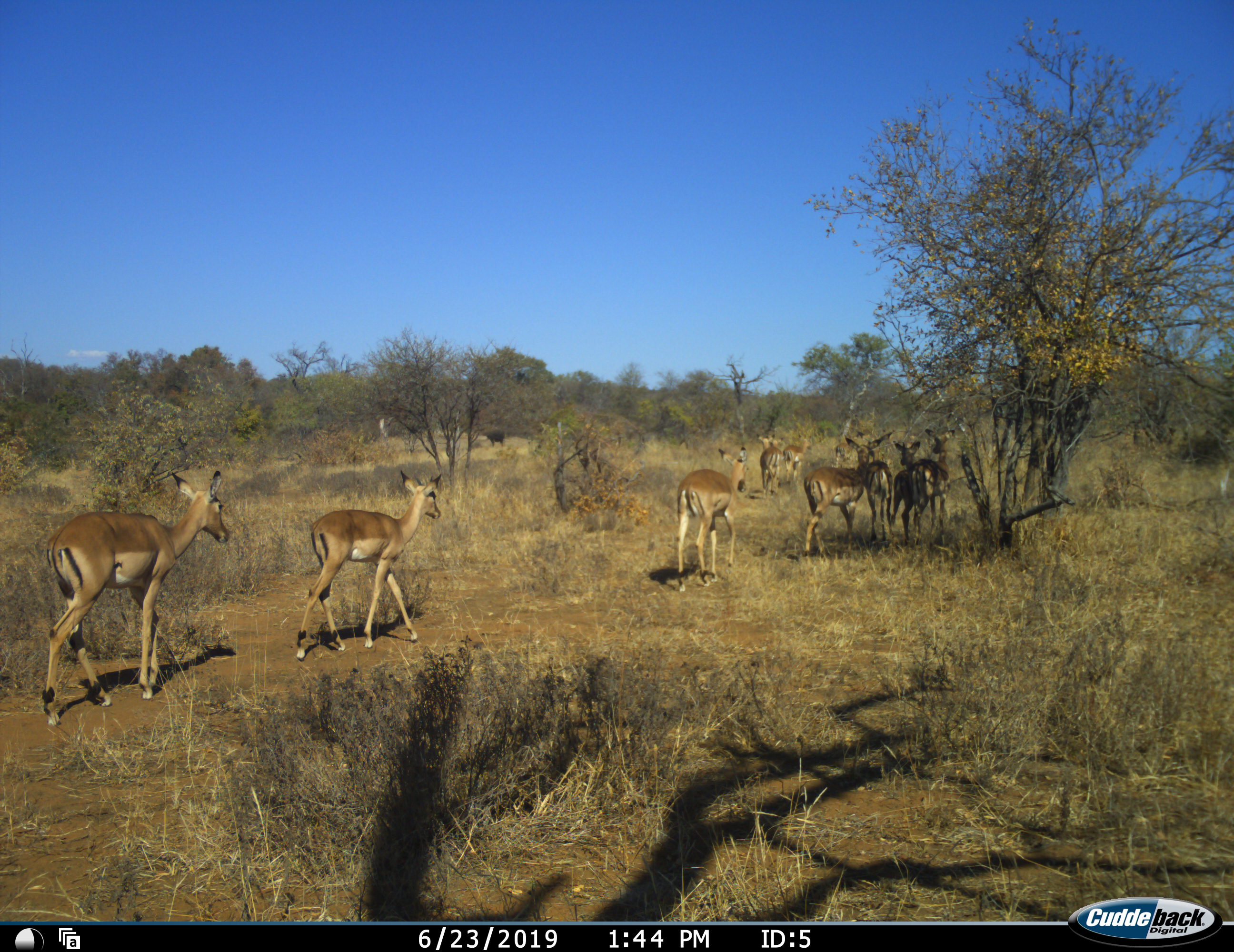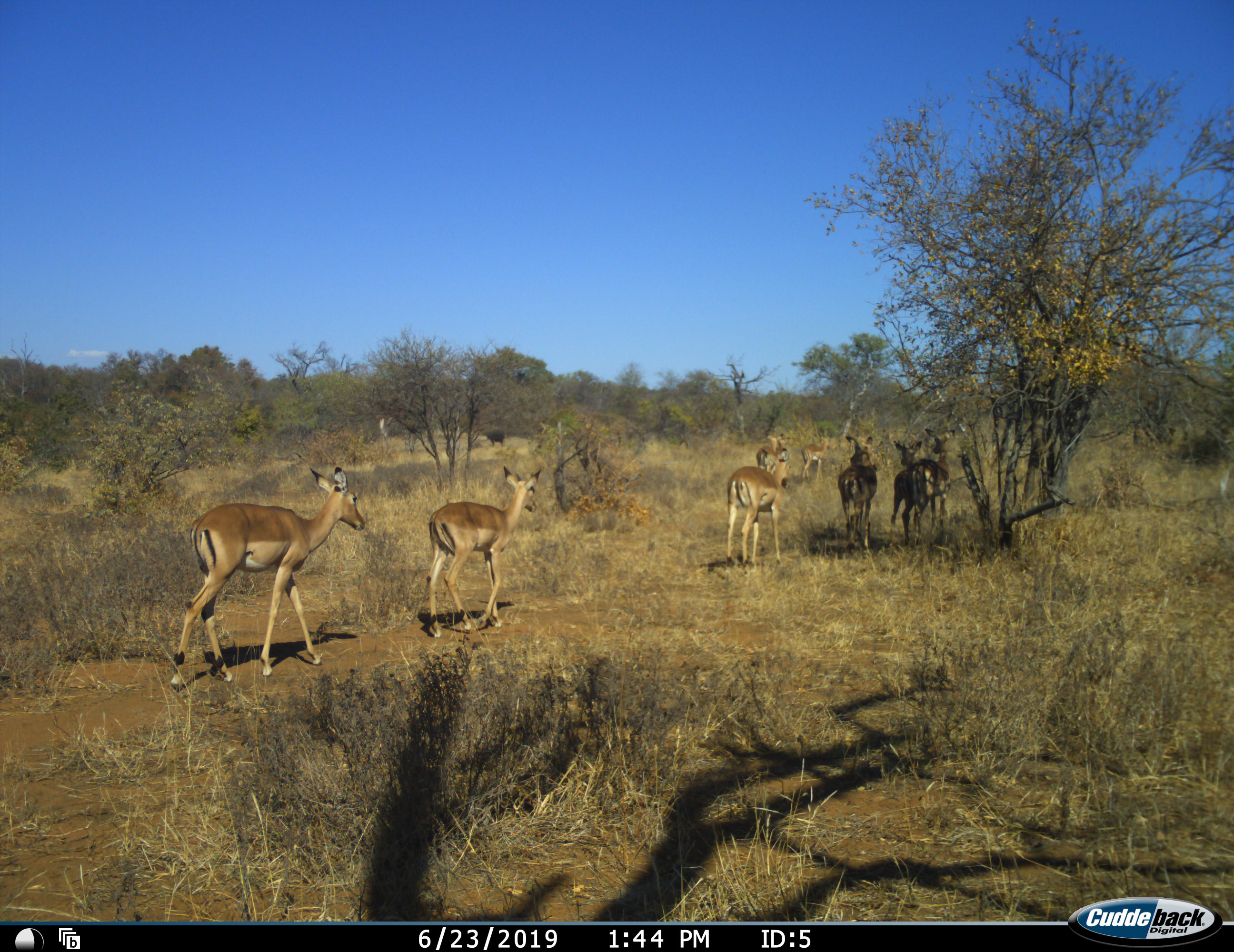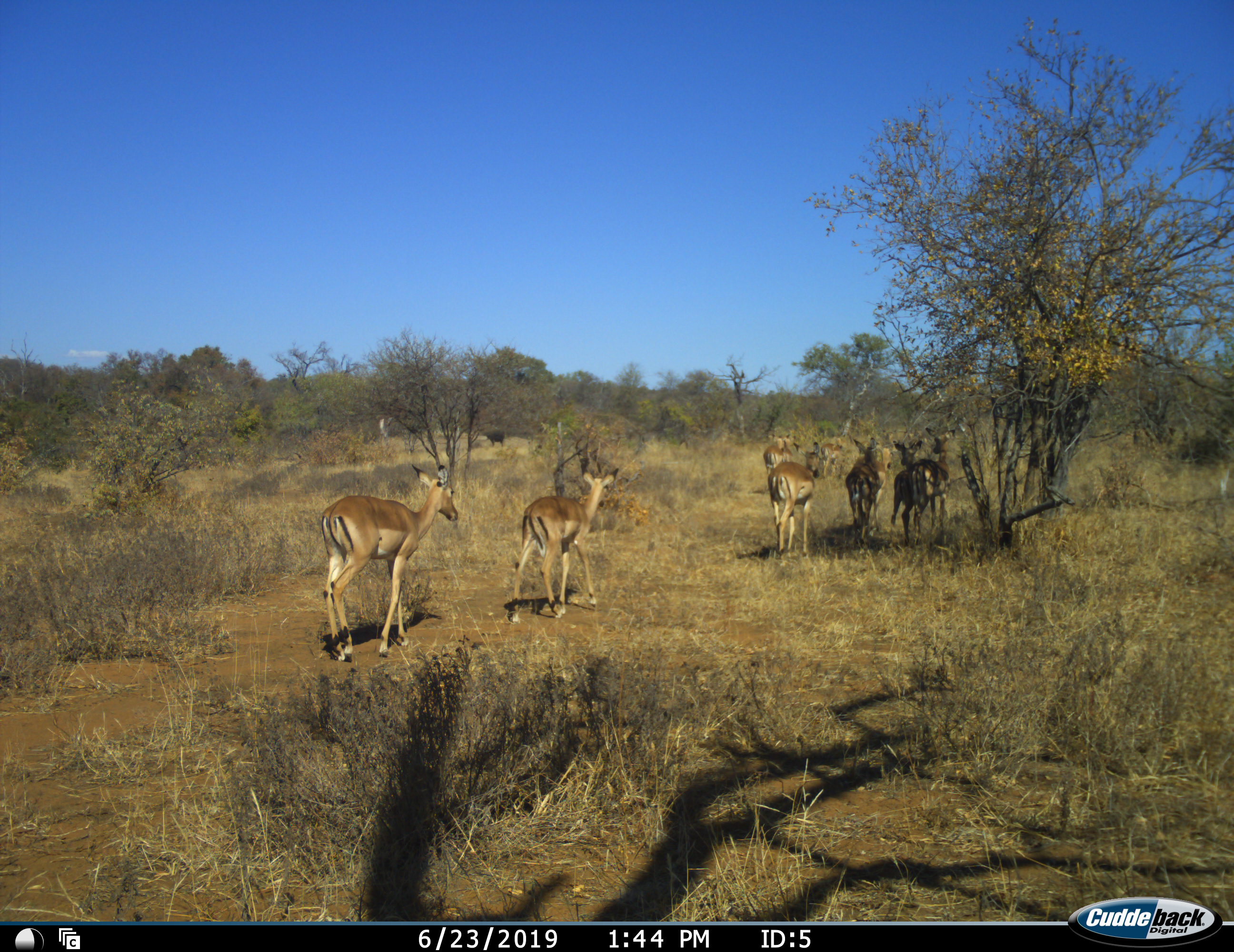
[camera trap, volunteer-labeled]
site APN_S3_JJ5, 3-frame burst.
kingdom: Animalia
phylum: Chordata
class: Mammalia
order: Artiodactyla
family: Bovidae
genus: Aepyceros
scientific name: Aepyceros melampus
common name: impala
Impala (Aepyceros melampus), count 9. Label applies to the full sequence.